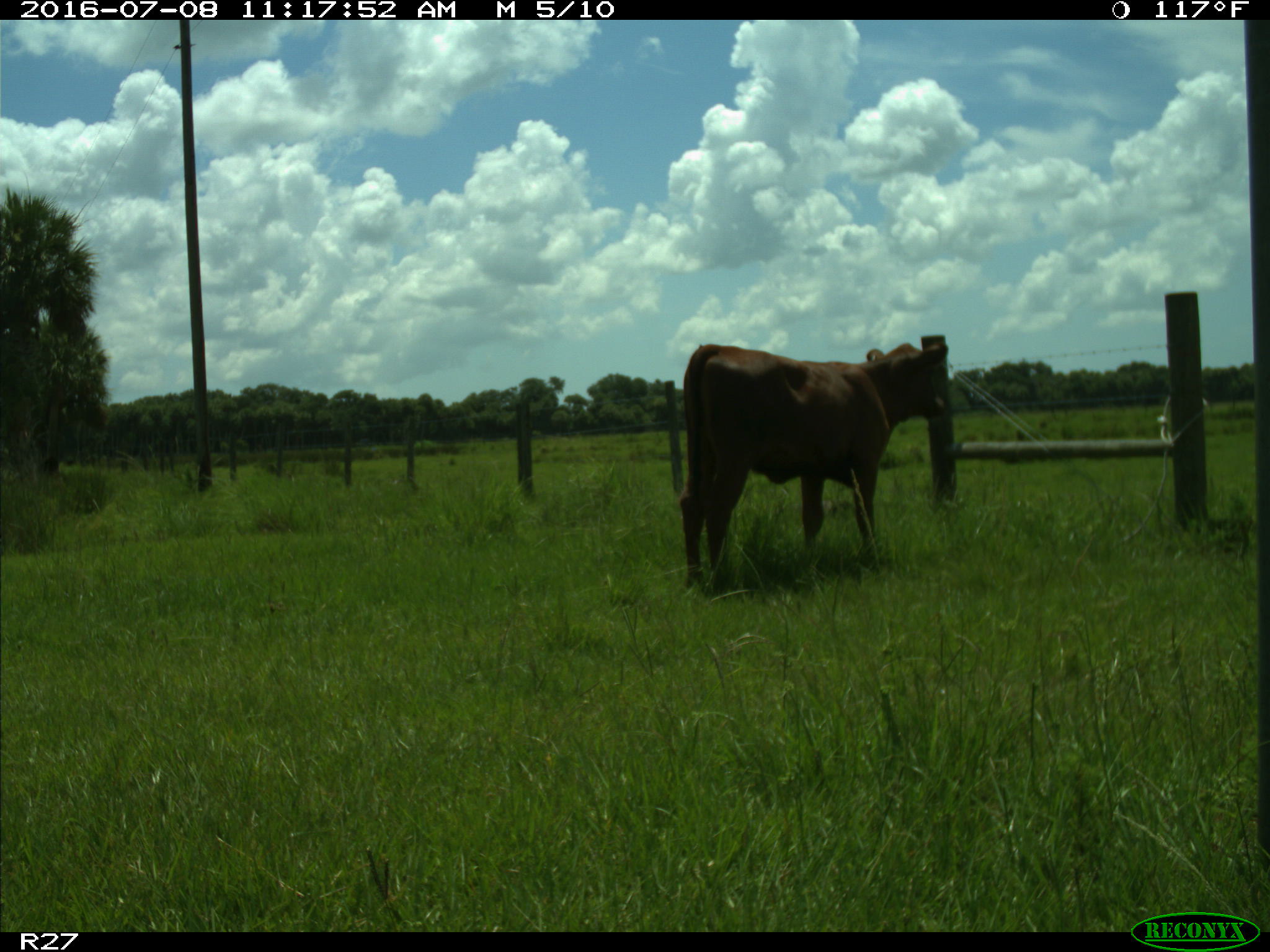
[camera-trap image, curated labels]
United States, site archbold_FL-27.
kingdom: Animalia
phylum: Chordata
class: Mammalia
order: Artiodactyla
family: Bovidae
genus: Bos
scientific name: Bos taurus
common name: domestic cow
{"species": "Bos taurus (domestic cow)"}